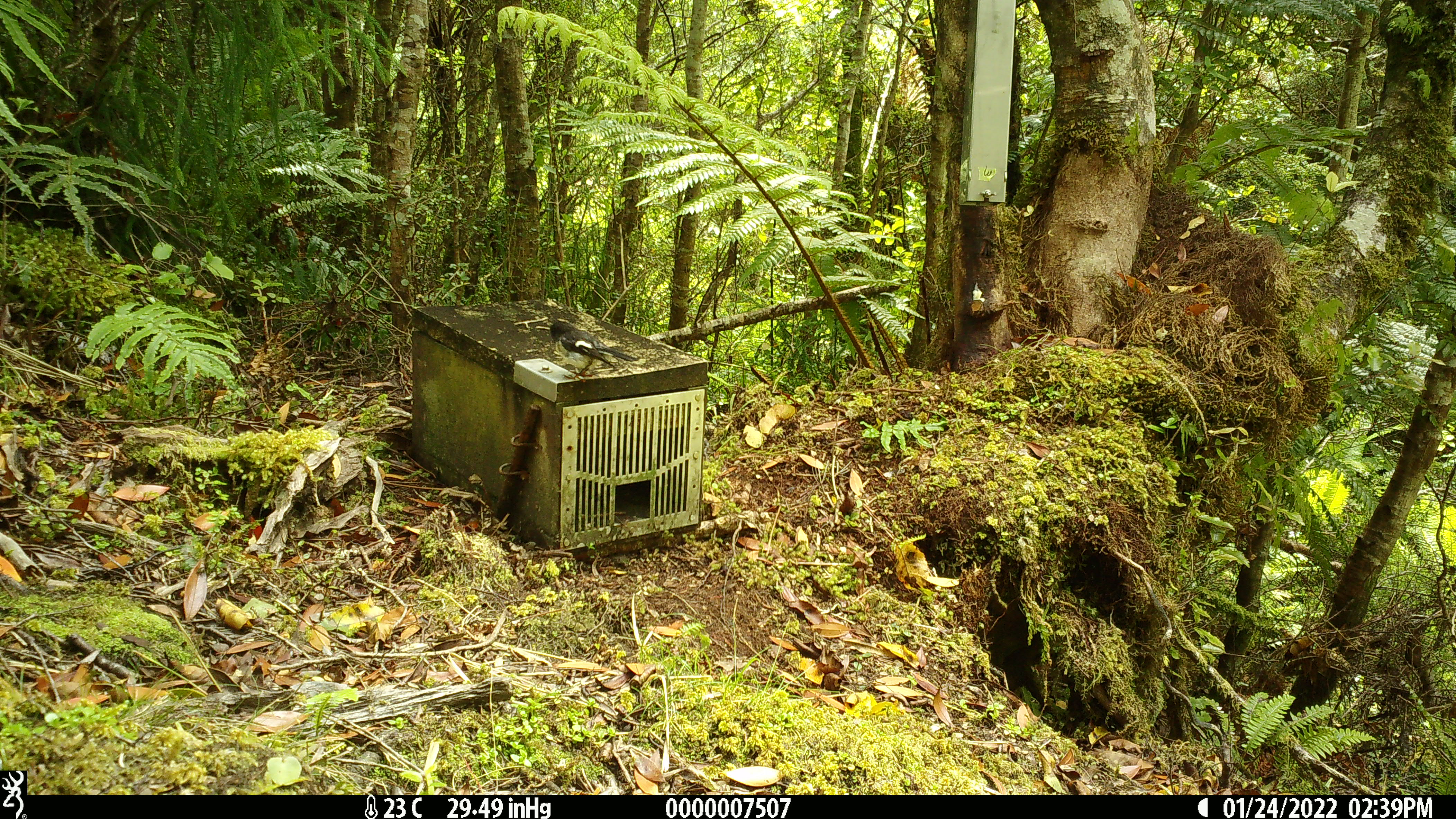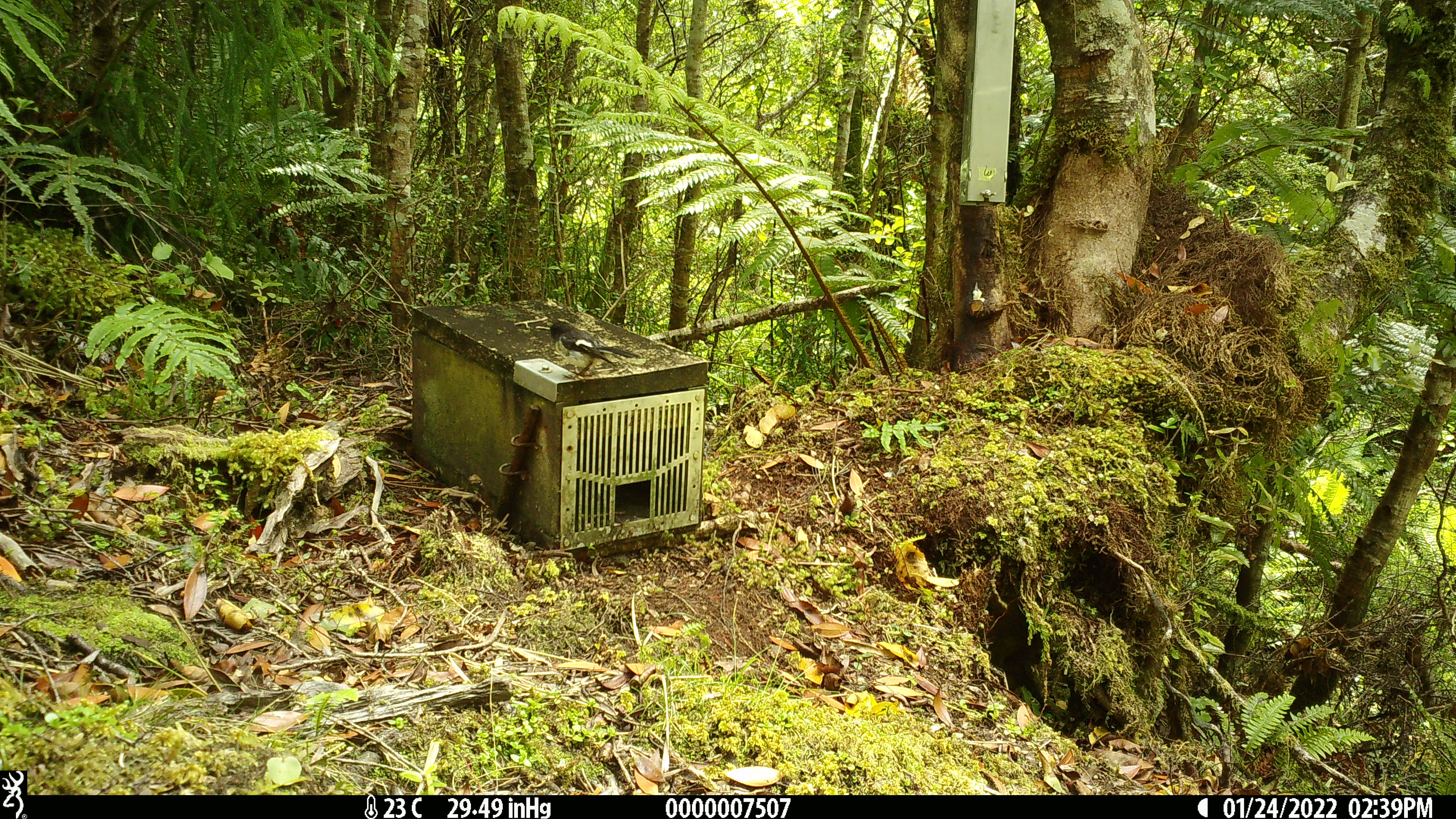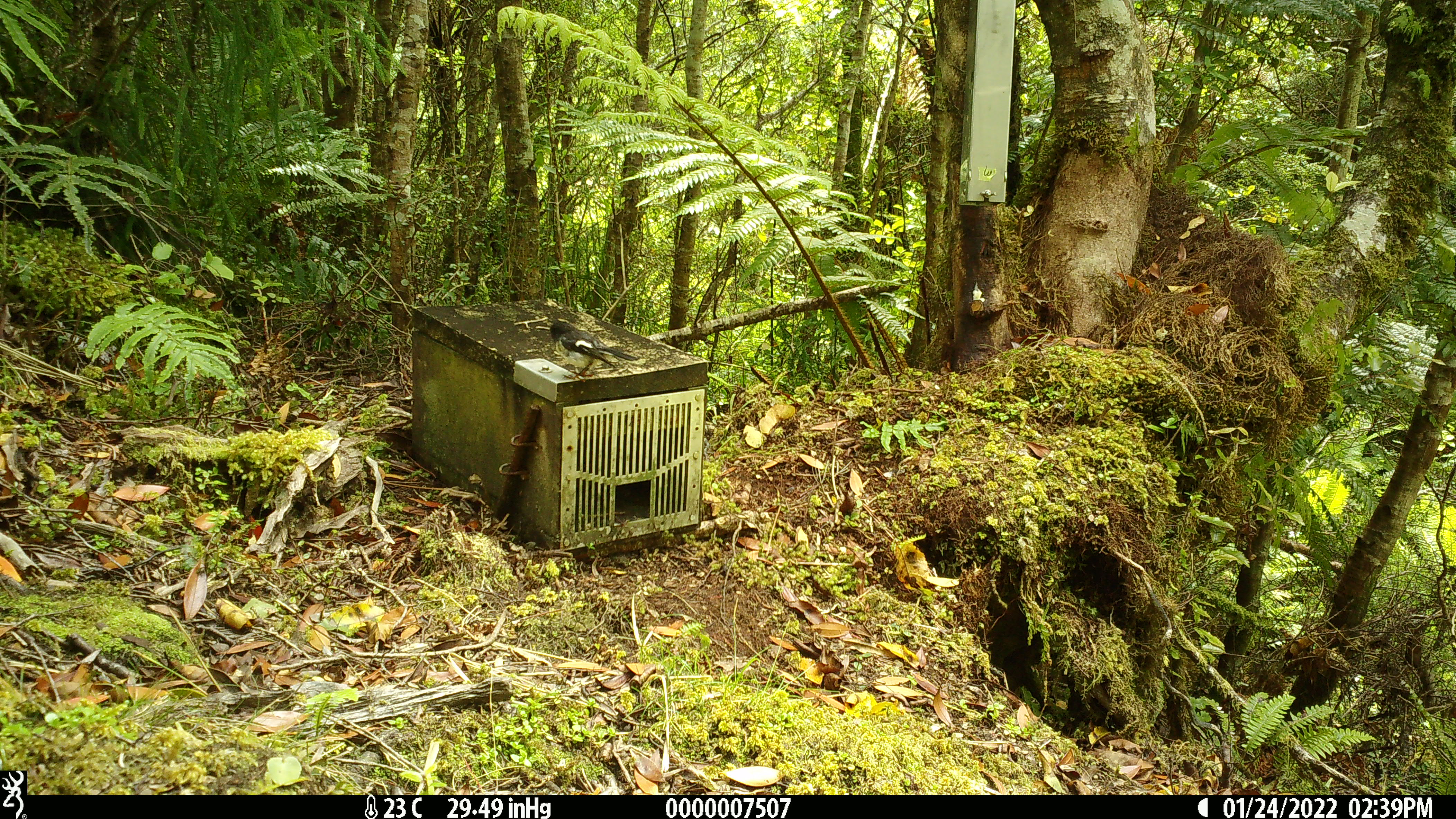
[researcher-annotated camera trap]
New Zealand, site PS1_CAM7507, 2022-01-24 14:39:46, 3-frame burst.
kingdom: Animalia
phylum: Chordata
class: Aves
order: Passeriformes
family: Petroicidae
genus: Petroica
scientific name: Petroica macrocephala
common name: tomtit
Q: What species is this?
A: Tomtit (Petroica macrocephala).